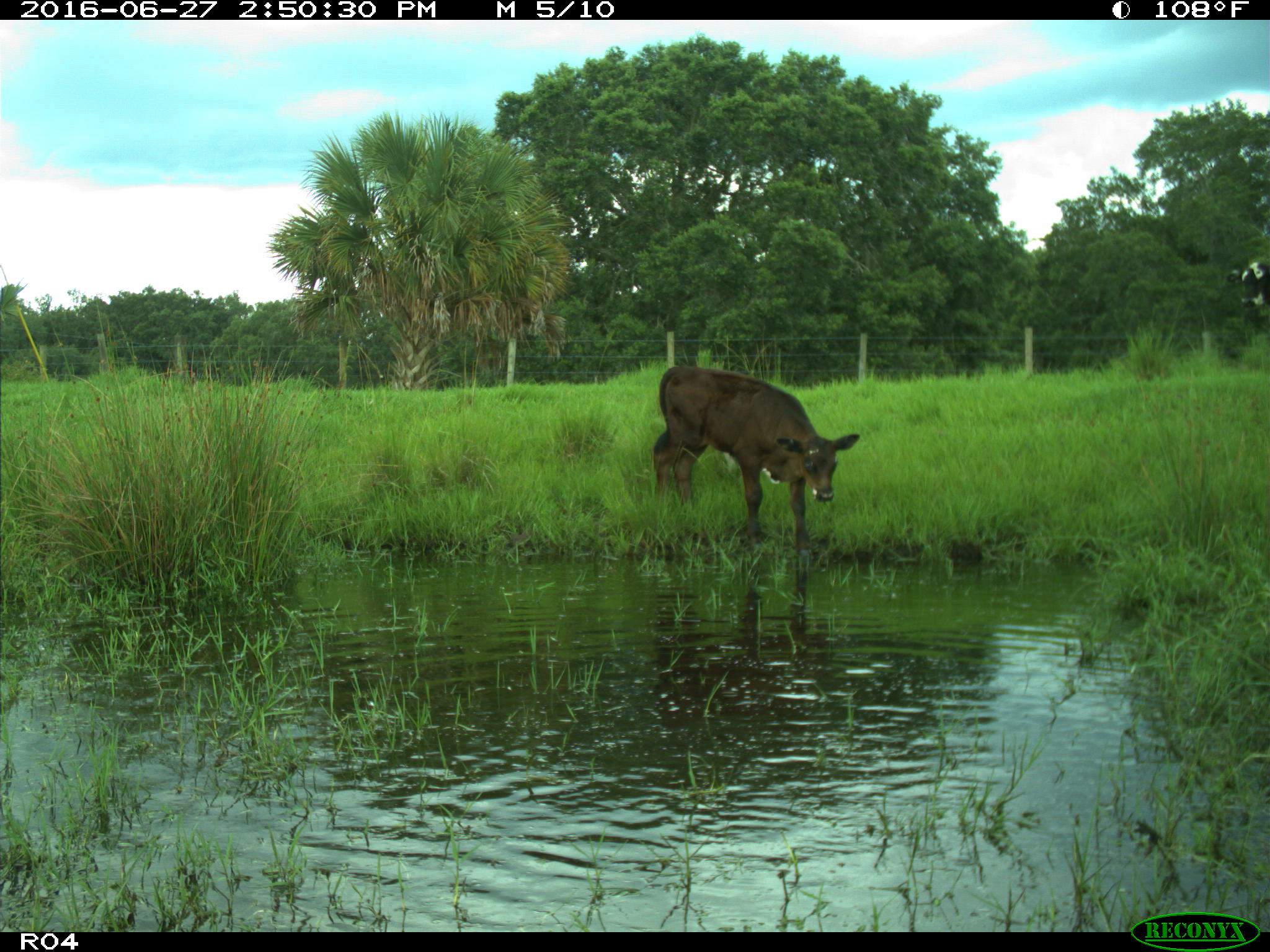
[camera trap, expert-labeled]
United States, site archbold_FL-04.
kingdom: Animalia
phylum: Chordata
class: Mammalia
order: Artiodactyla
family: Bovidae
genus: Bos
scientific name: Bos taurus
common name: domestic cow